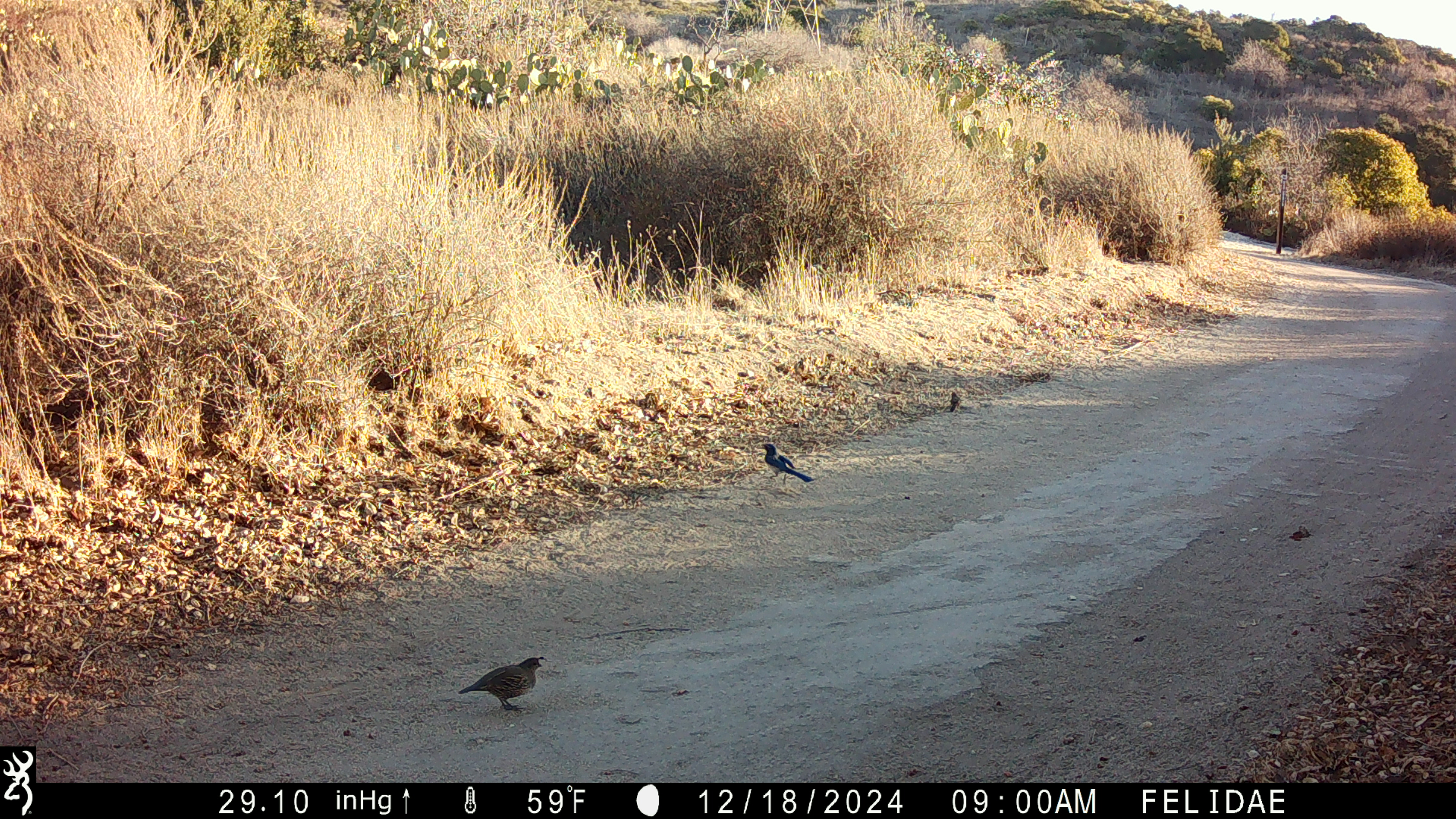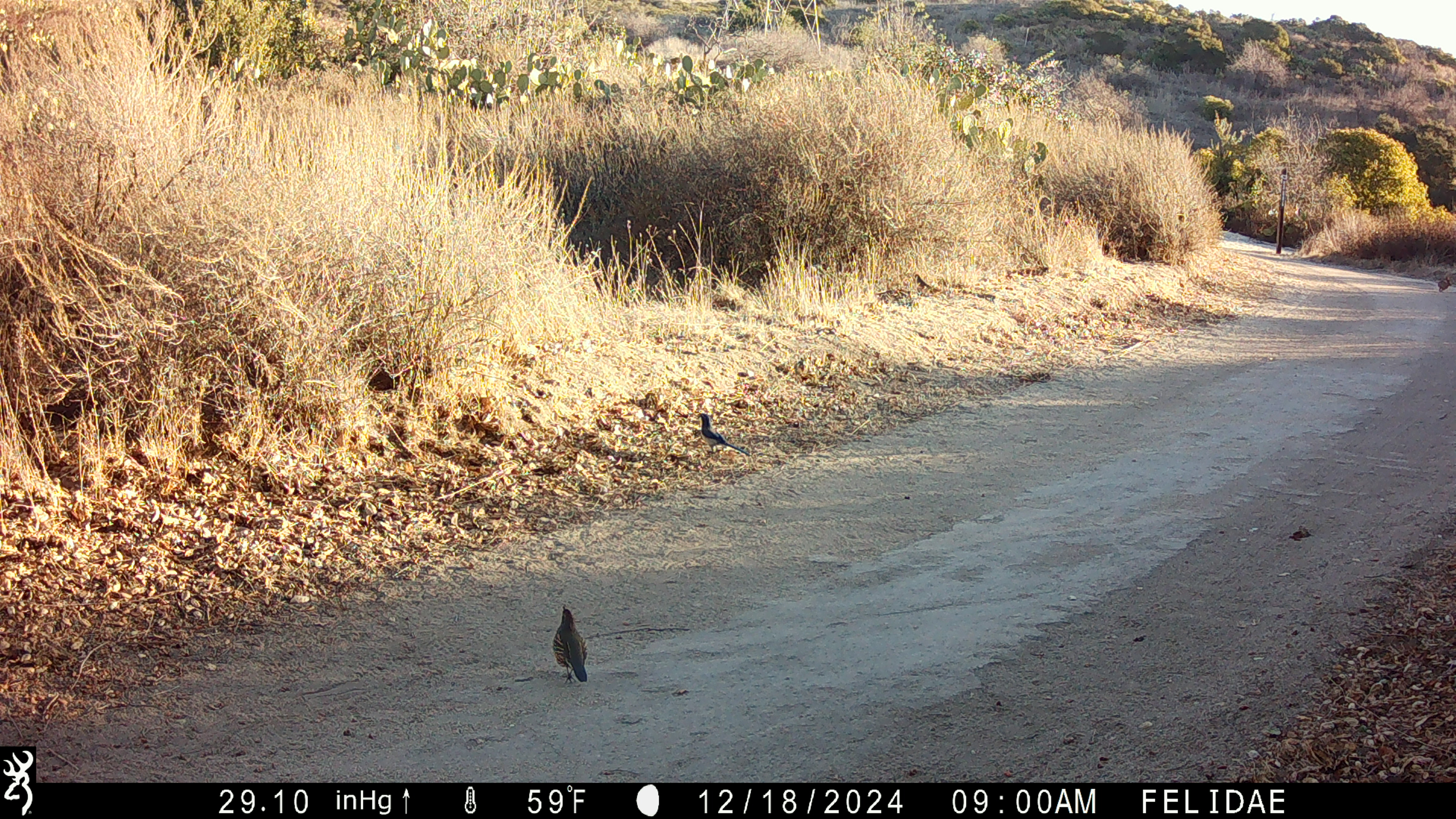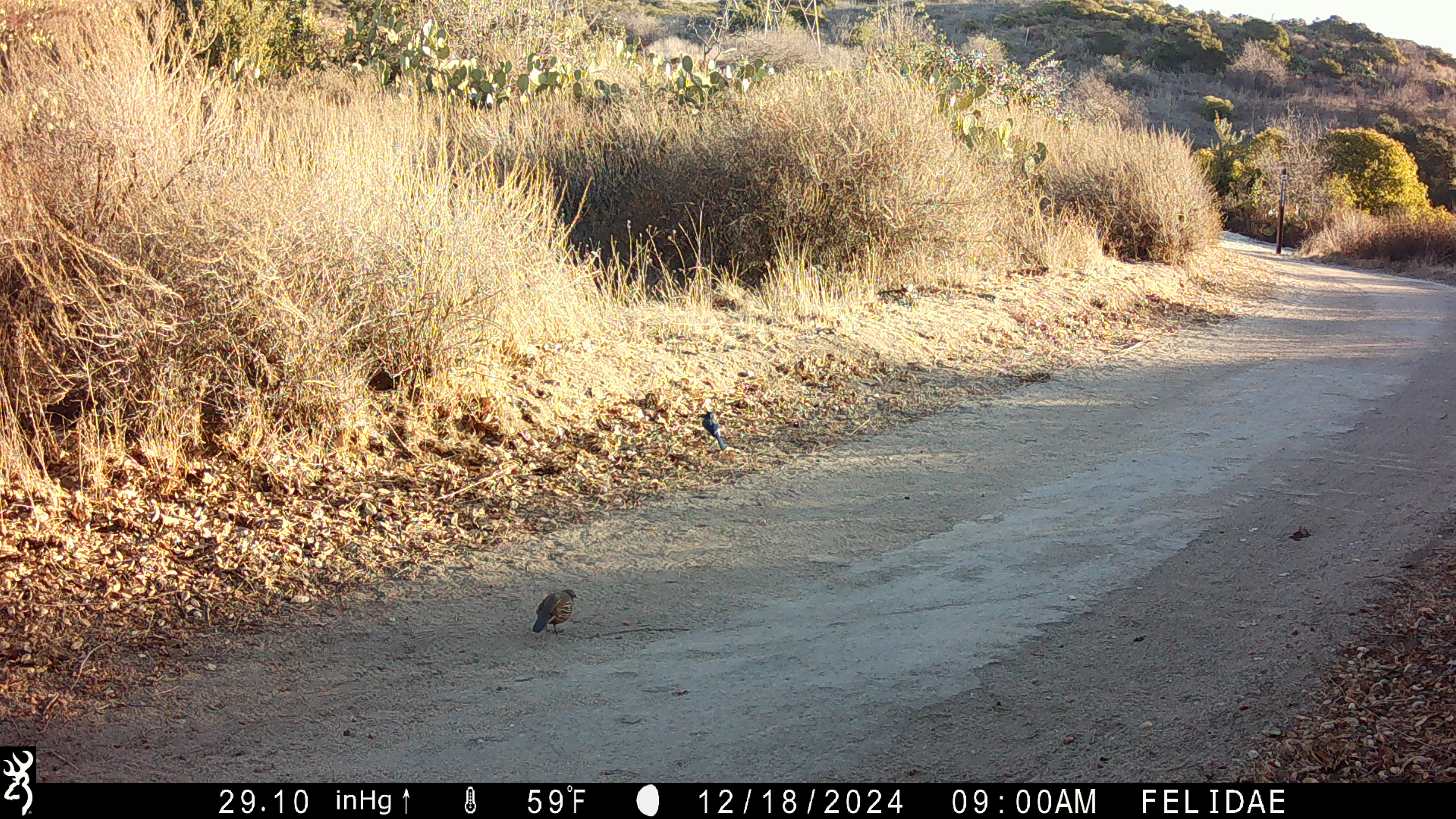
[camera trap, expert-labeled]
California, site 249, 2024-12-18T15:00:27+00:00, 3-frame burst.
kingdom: Animalia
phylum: Chordata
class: Aves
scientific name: Aves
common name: bird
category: unknown bird